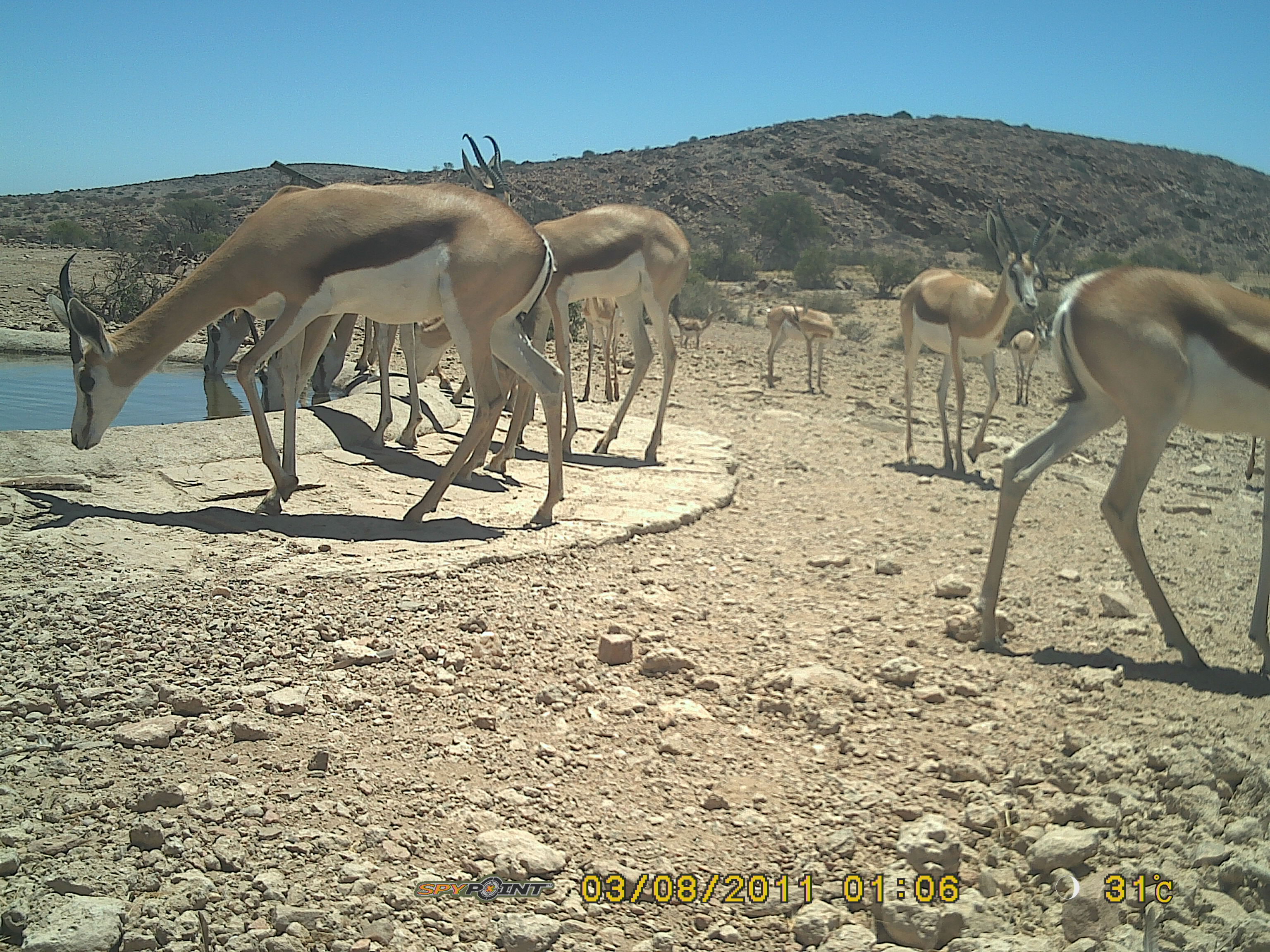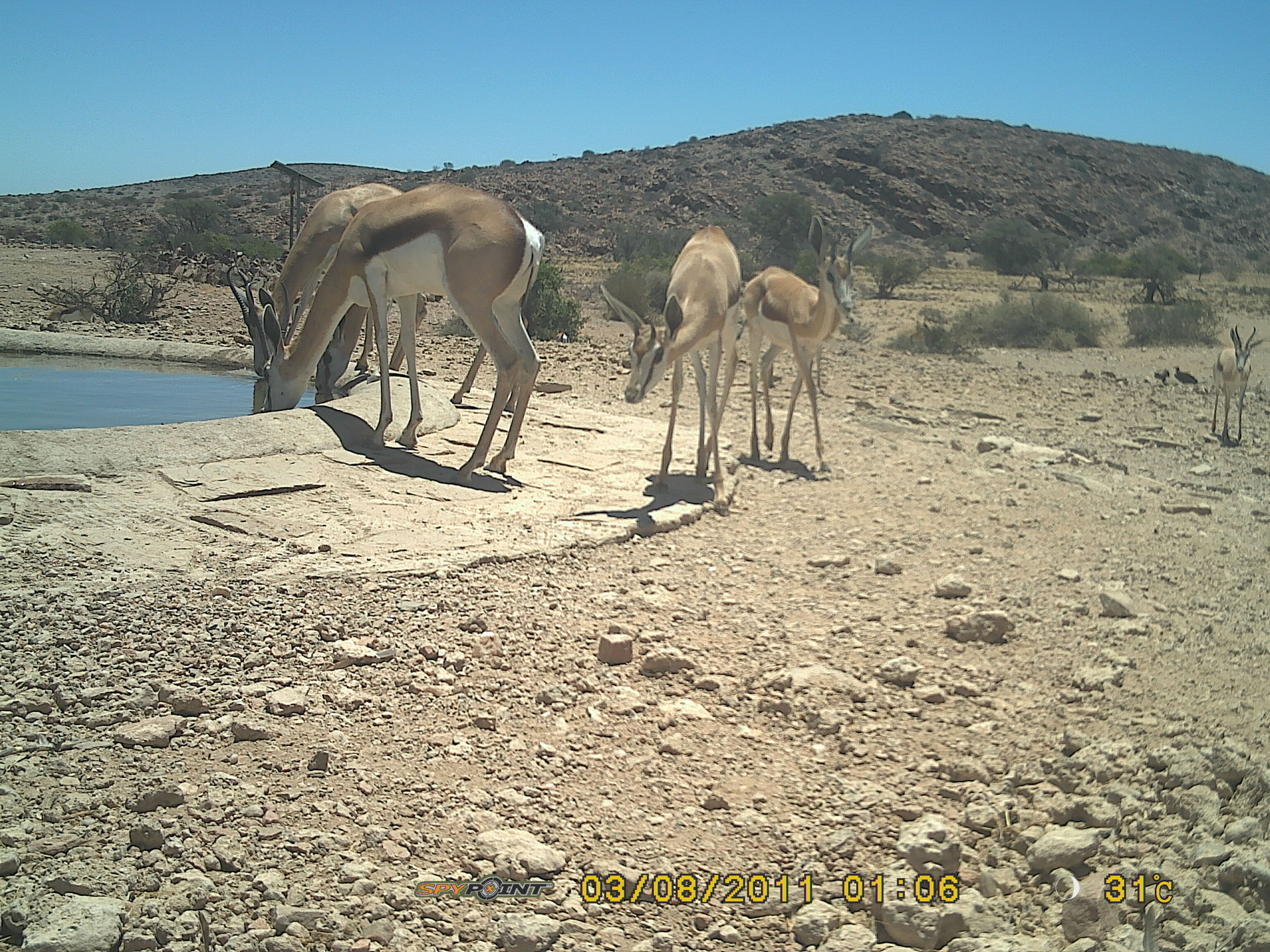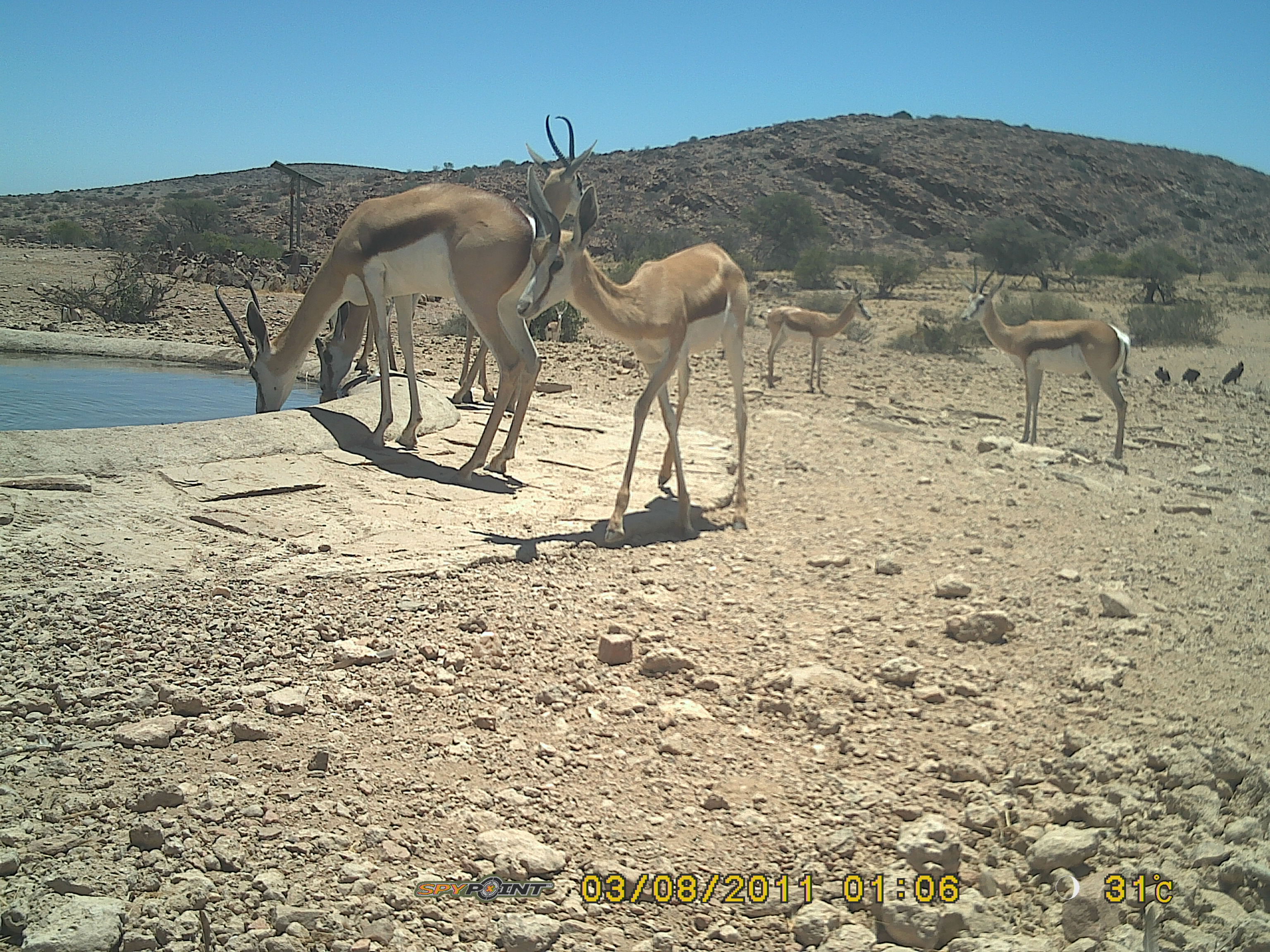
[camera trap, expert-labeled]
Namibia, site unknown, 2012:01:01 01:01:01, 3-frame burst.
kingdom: Animalia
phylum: Chordata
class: Mammalia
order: Artiodactyla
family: Bovidae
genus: Antidorcas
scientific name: Antidorcas marsupialis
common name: springbok